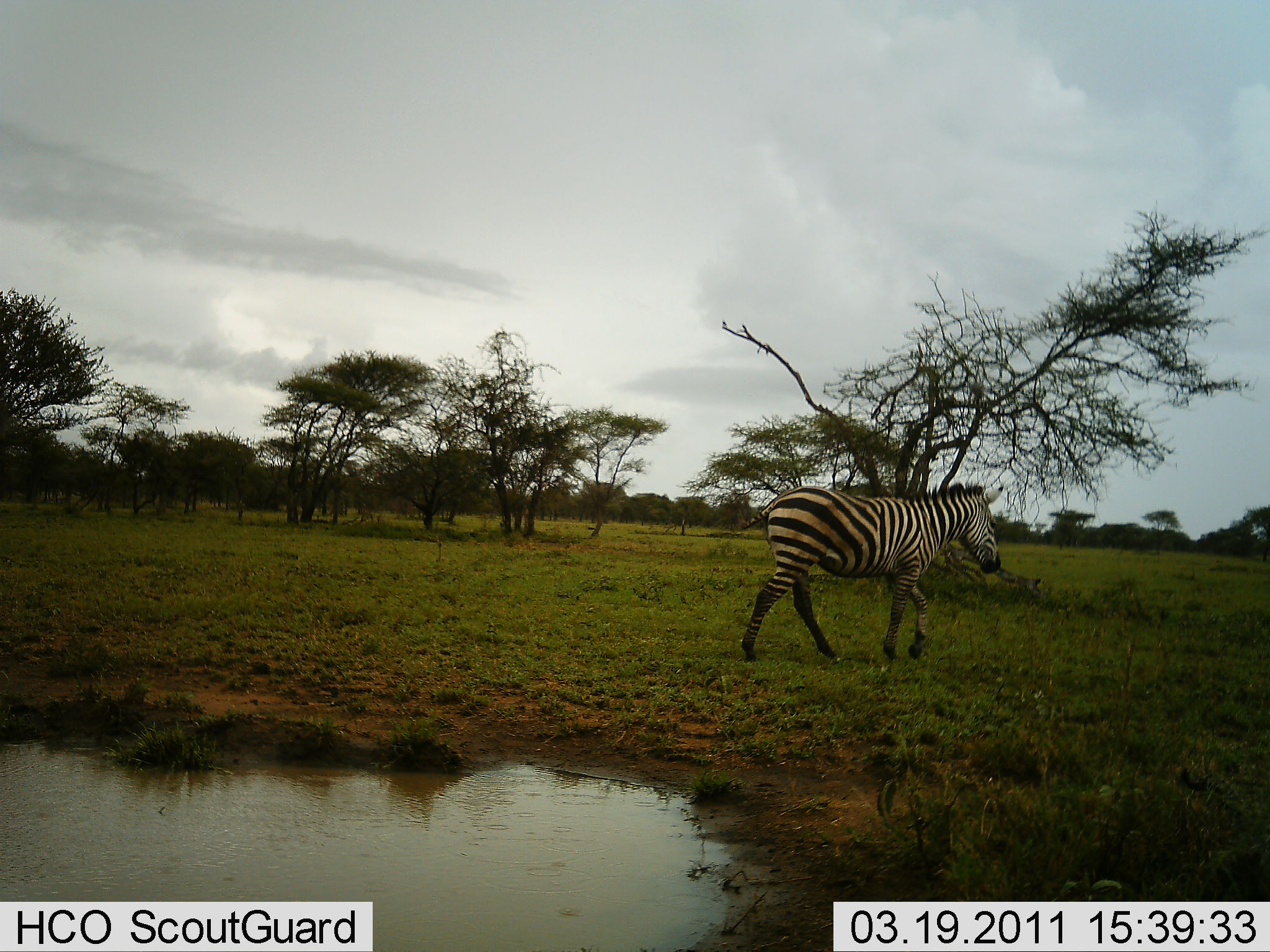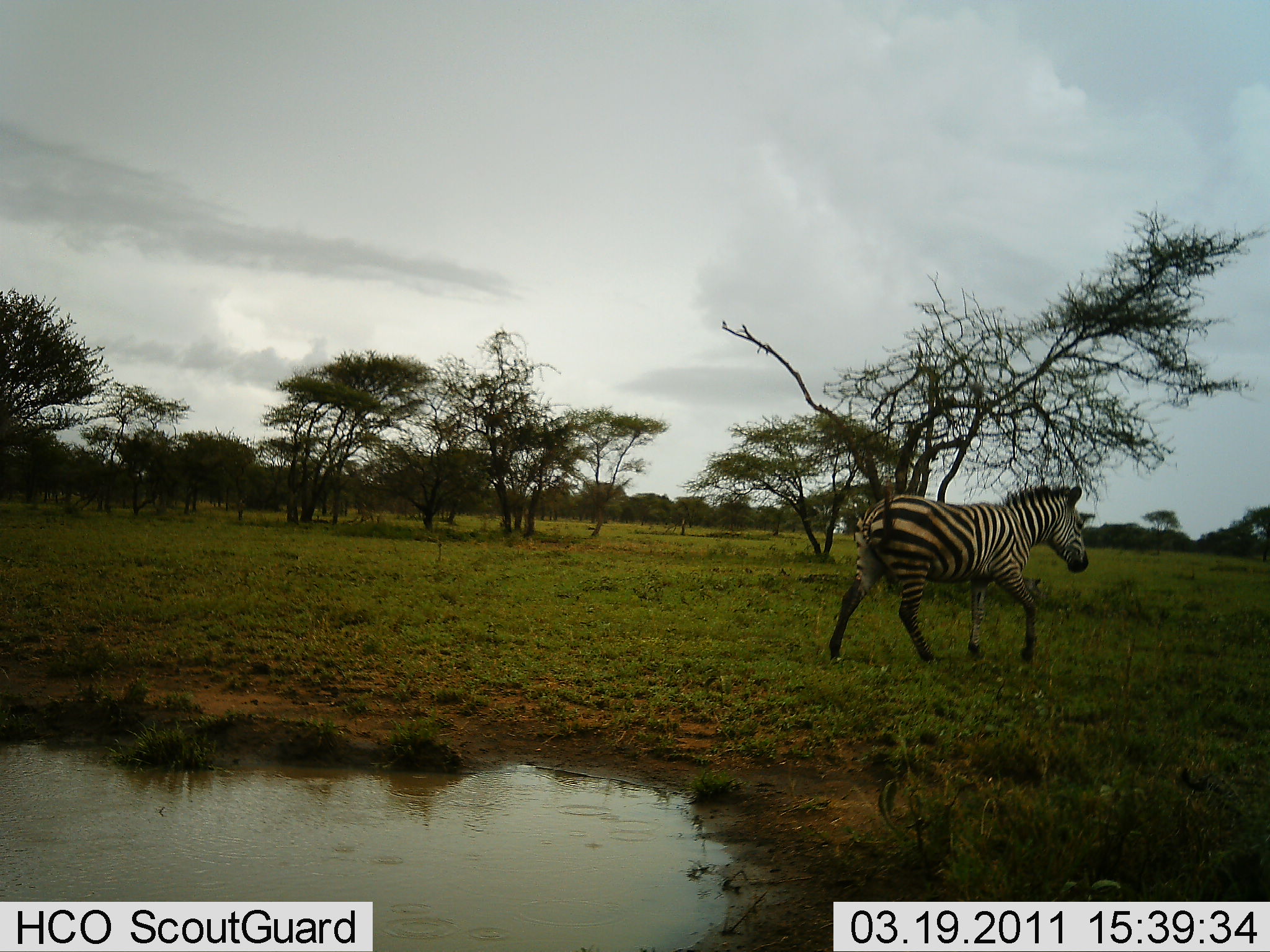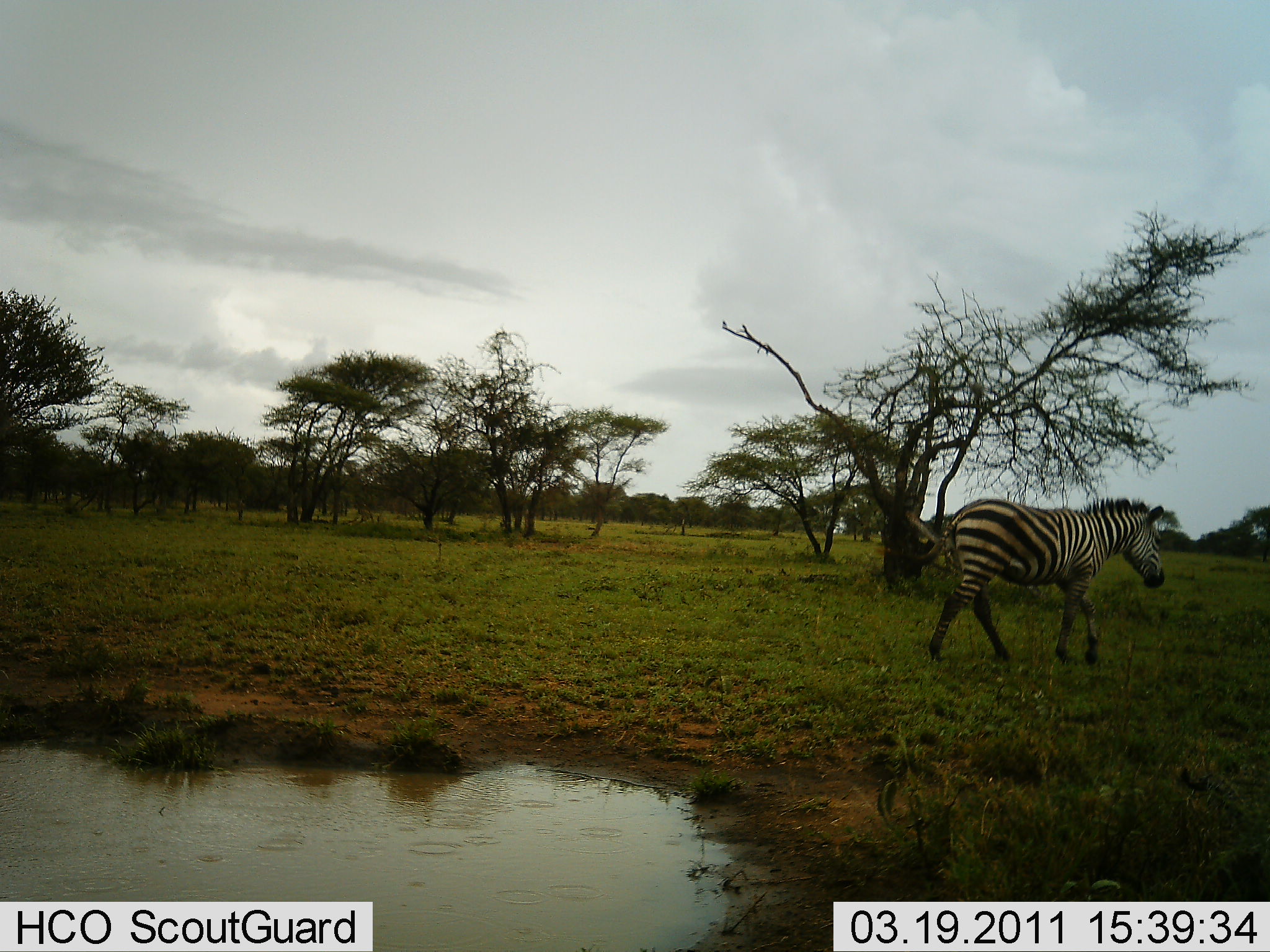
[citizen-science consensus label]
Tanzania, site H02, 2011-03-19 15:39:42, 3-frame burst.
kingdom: Animalia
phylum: Chordata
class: Mammalia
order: Perissodactyla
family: Equidae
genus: Equus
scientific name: Equus quagga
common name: plains zebra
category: zebra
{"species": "zebra (plains zebra) (Equus quagga)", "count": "1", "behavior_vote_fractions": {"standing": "10%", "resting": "0%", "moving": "100%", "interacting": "0%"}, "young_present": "0%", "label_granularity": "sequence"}